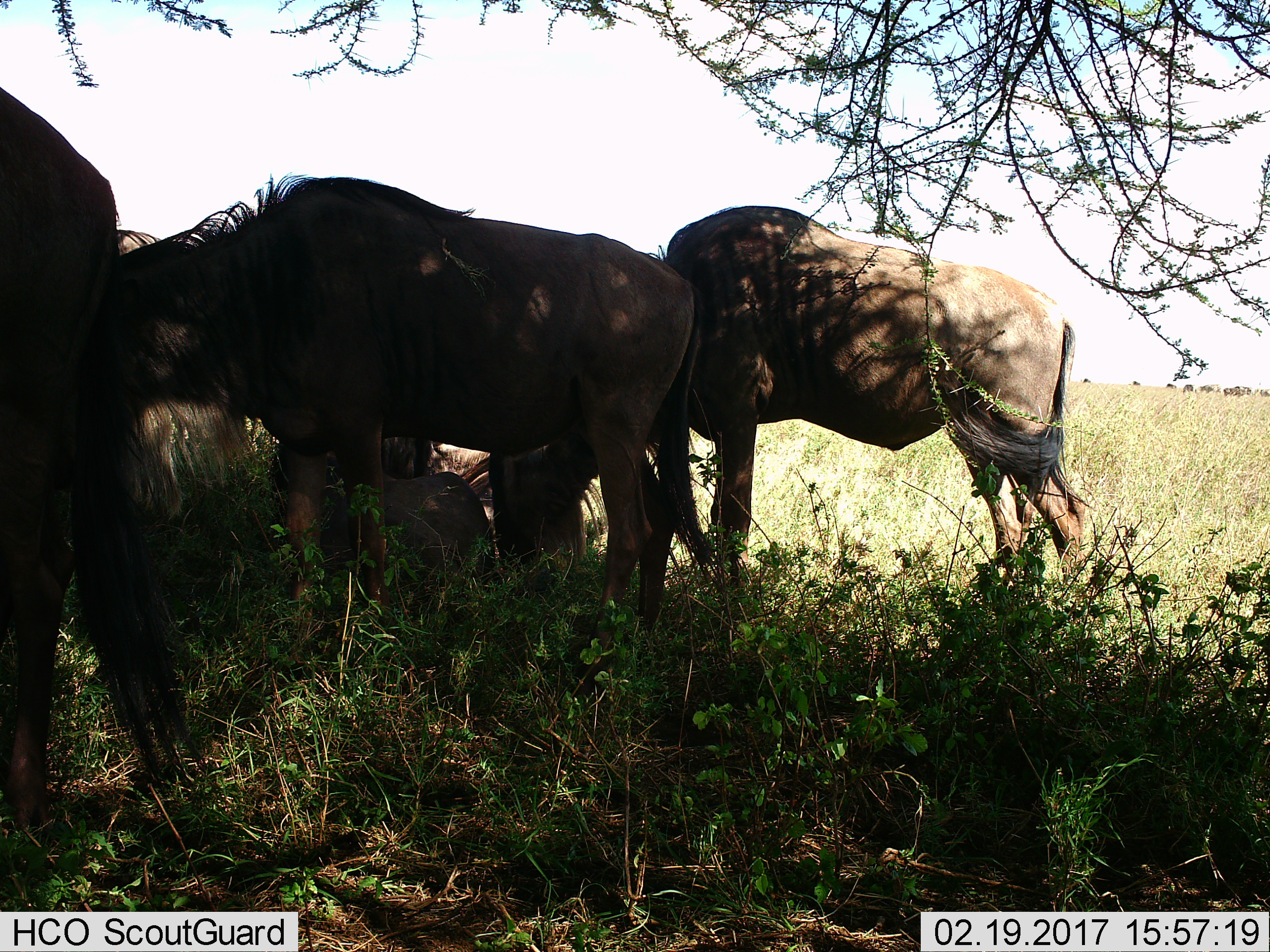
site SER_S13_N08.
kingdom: Animalia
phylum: Chordata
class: Mammalia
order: Artiodactyla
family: Bovidae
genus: Connochaetes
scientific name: Connochaetes taurinus taurinus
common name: blue wildebeest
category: wildebeestblue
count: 4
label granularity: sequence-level